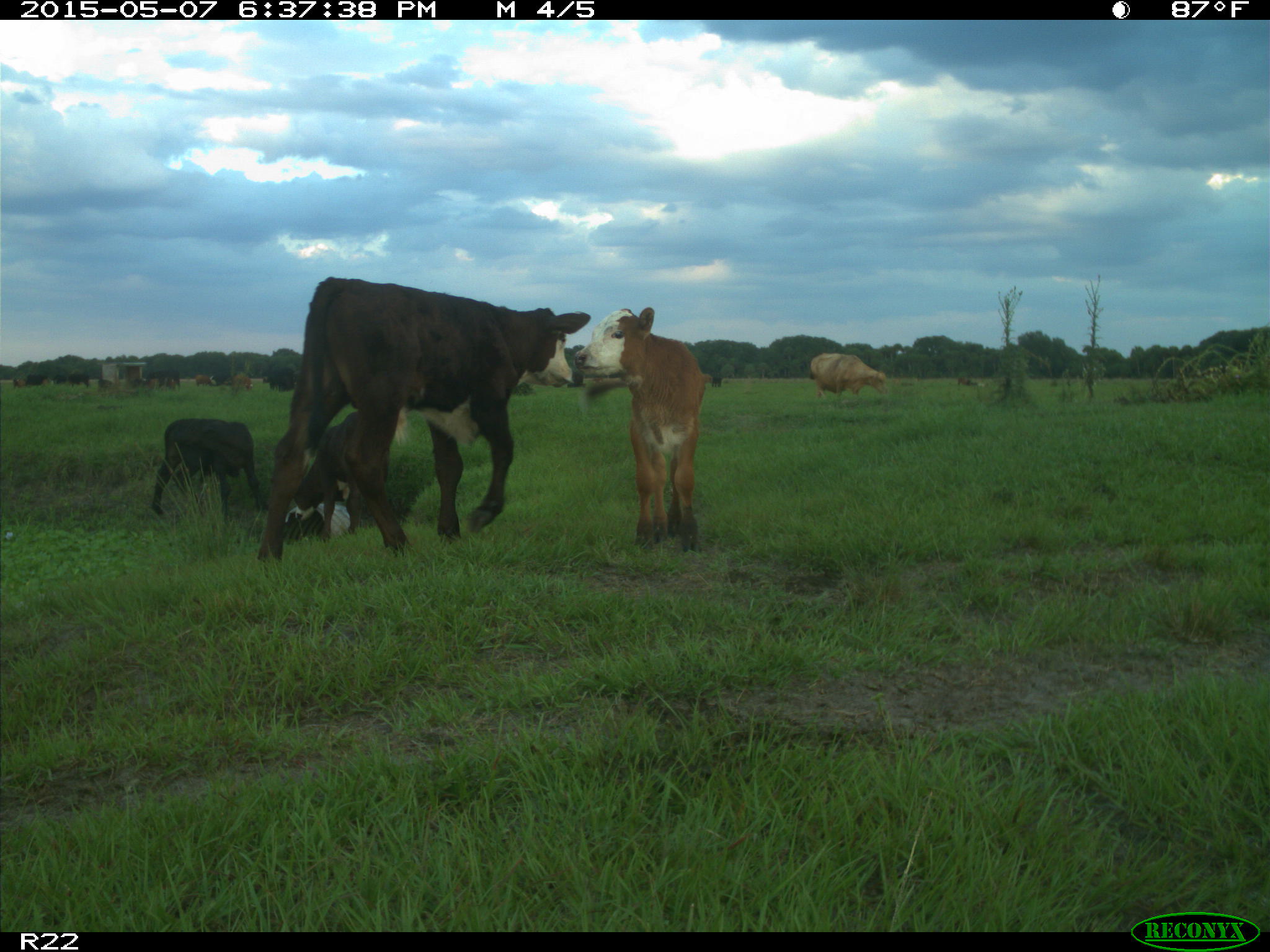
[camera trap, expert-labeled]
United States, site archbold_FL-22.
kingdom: Animalia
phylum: Chordata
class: Mammalia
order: Artiodactyla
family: Bovidae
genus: Bos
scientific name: Bos taurus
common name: domestic cow